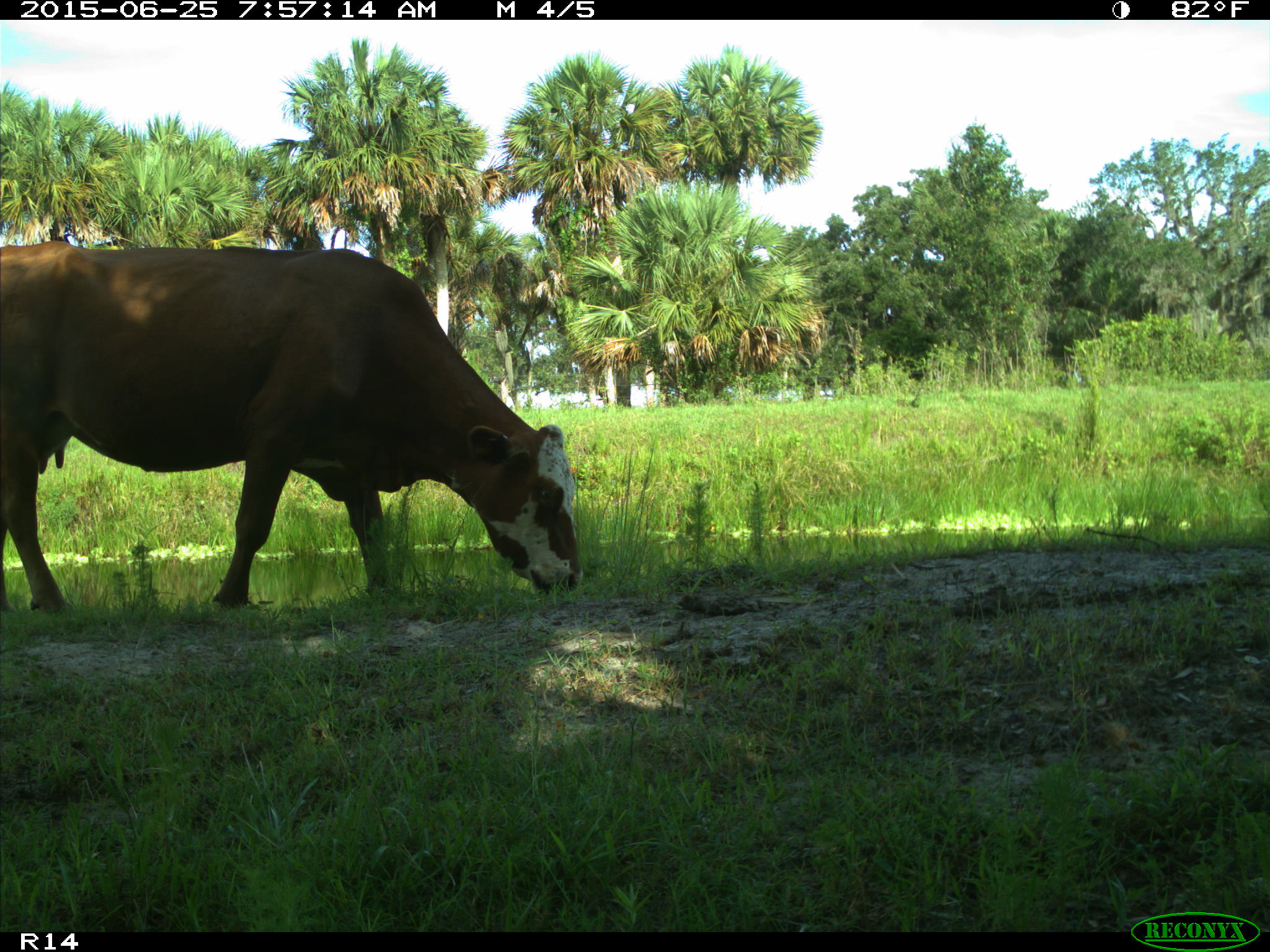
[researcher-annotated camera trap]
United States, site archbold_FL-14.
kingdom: Animalia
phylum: Chordata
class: Mammalia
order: Artiodactyla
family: Bovidae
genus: Bos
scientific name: Bos taurus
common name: domestic cow